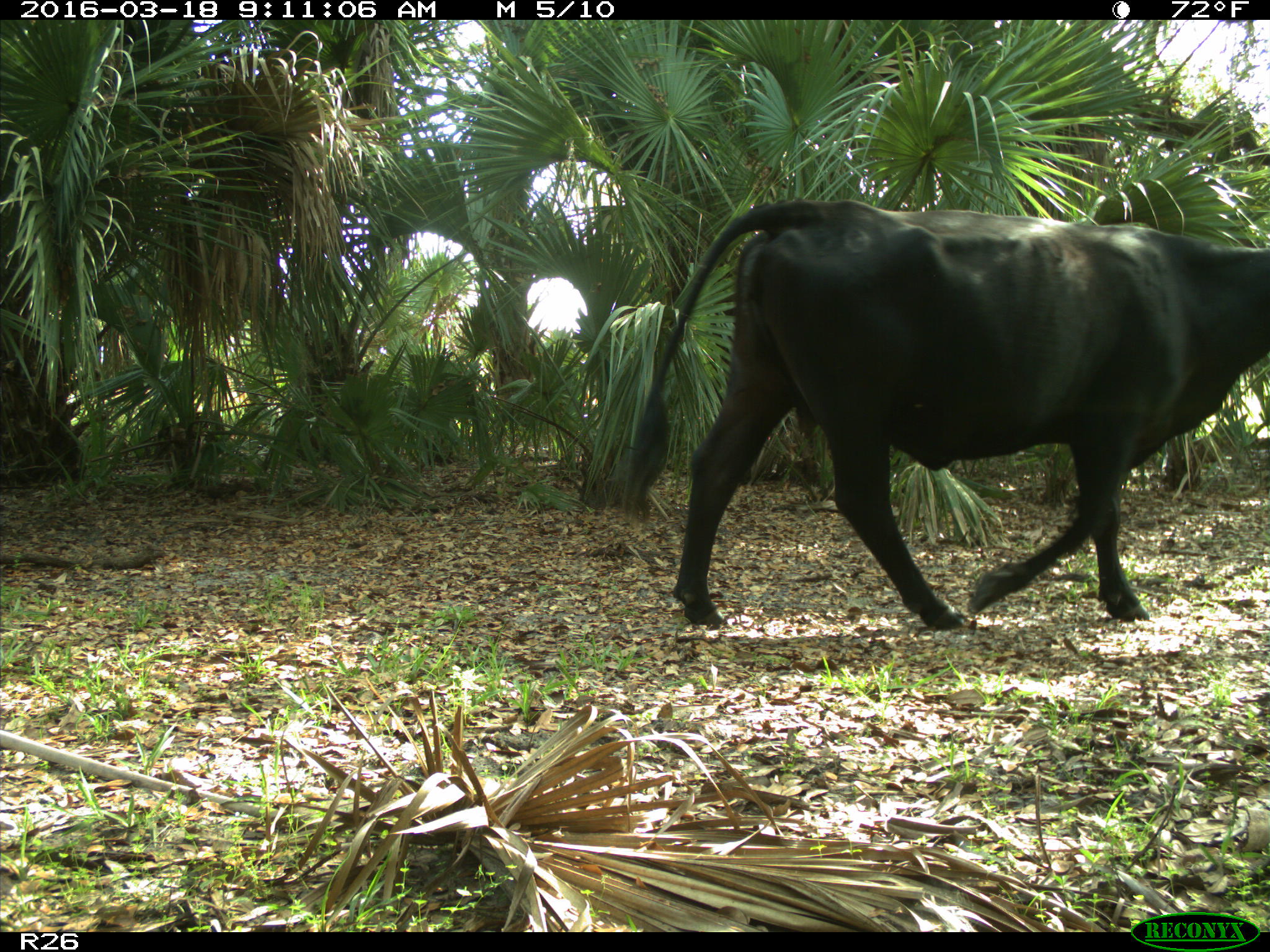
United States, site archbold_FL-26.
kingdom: Animalia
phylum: Chordata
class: Mammalia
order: Artiodactyla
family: Bovidae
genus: Bos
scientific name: Bos taurus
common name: domestic cow